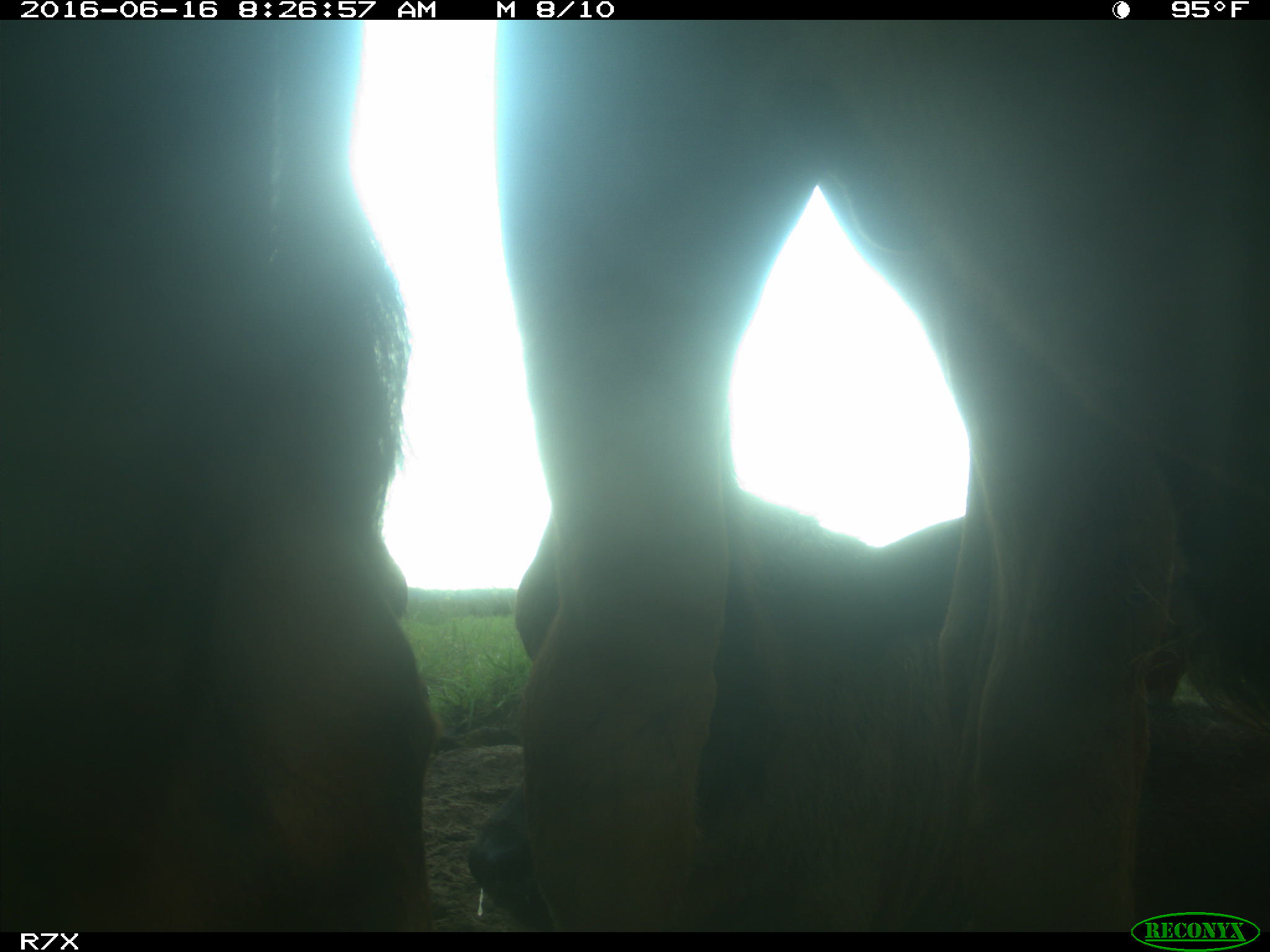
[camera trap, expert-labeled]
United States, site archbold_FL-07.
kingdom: Animalia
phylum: Chordata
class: Mammalia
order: Artiodactyla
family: Bovidae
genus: Bos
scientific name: Bos taurus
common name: domestic cow